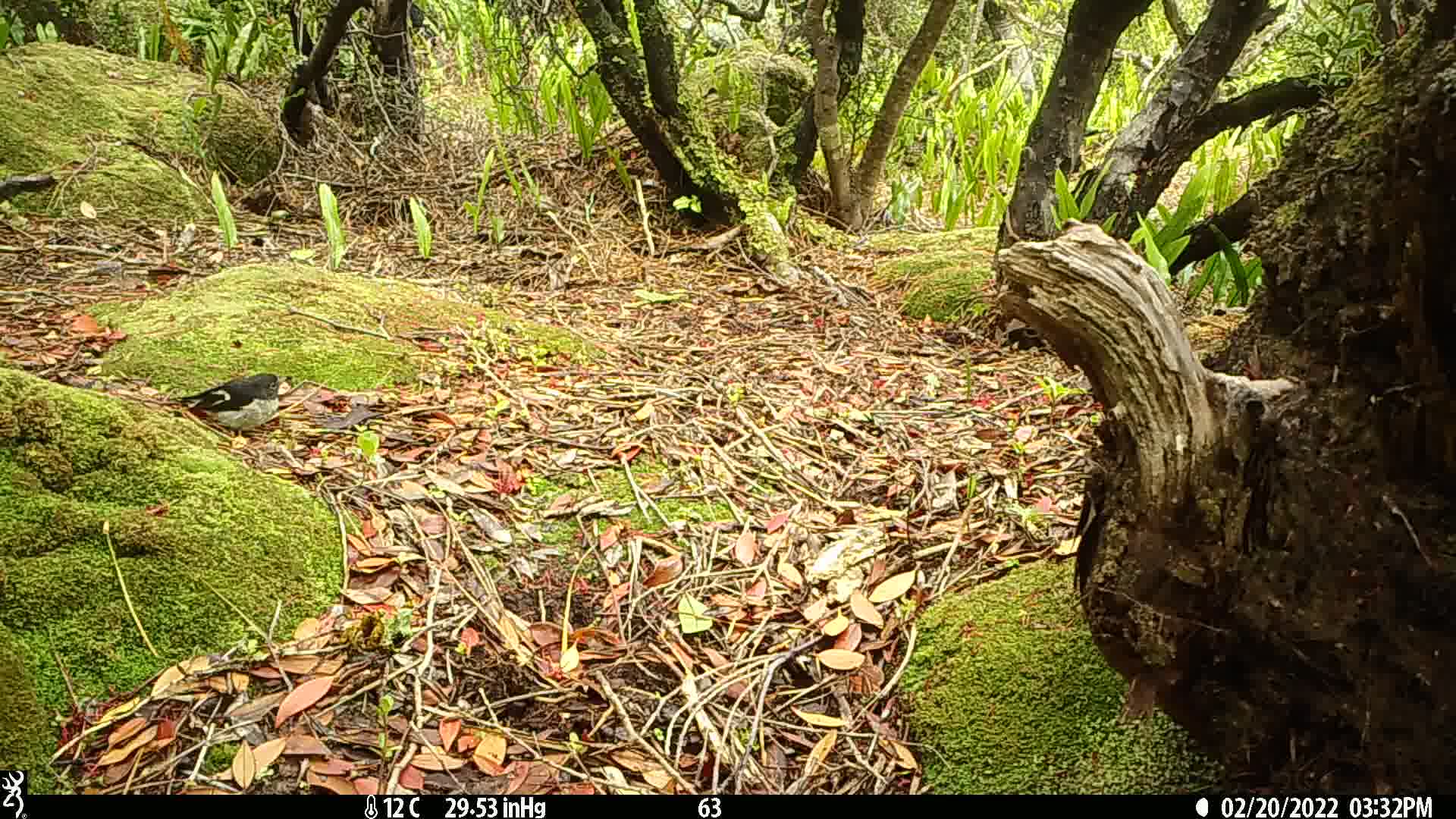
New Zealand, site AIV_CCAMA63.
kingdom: Animalia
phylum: Chordata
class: Aves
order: Passeriformes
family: Petroicidae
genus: Petroica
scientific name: Petroica macrocephala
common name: tomtit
Tomtit (Petroica macrocephala).